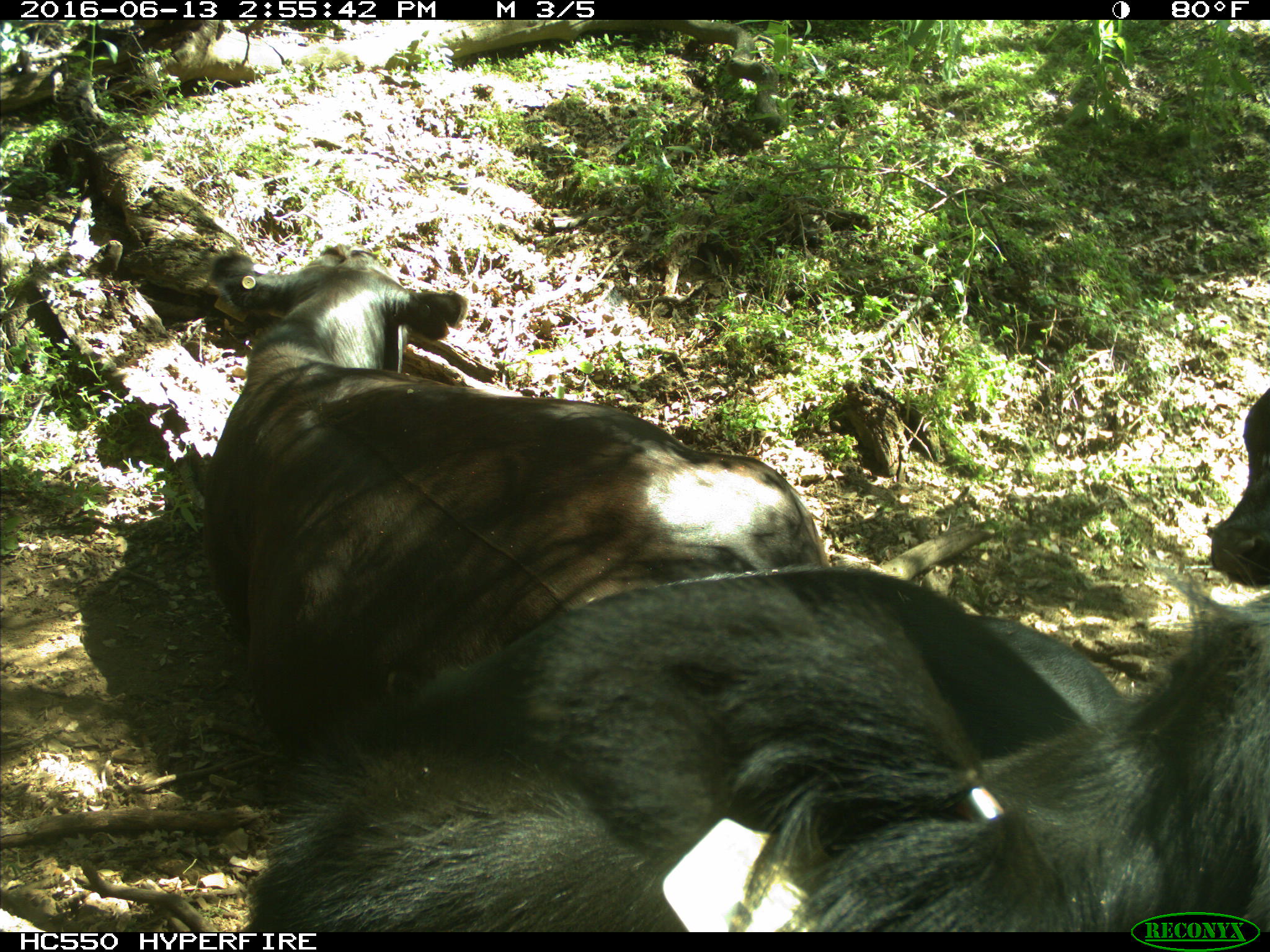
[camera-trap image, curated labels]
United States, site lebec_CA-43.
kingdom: Animalia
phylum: Chordata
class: Mammalia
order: Artiodactyla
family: Bovidae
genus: Bos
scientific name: Bos taurus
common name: domestic cow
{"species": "Bos taurus (domestic cow)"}